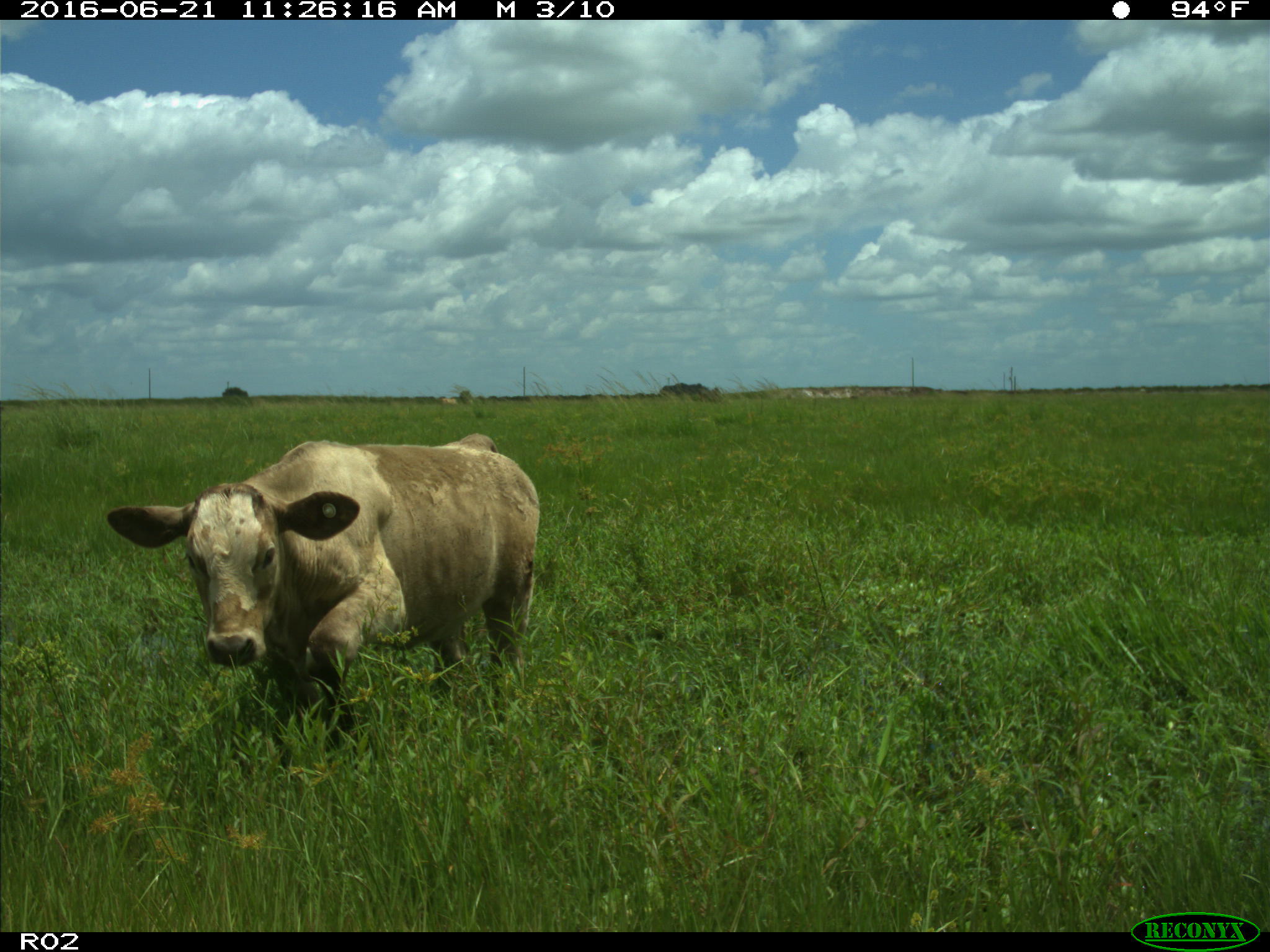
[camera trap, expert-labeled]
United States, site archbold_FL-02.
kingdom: Animalia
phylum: Chordata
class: Mammalia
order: Artiodactyla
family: Bovidae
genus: Bos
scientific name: Bos taurus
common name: domestic cow